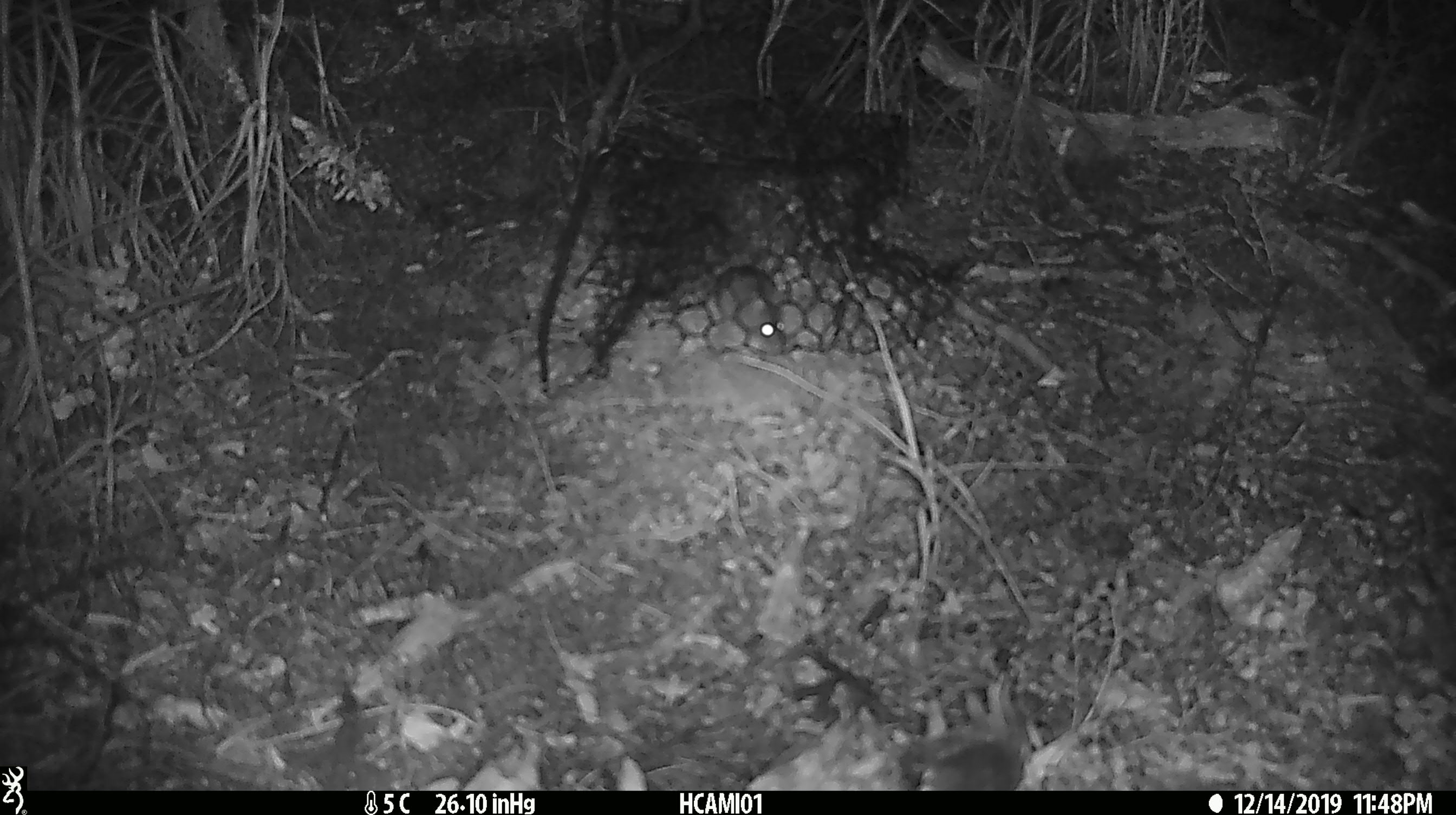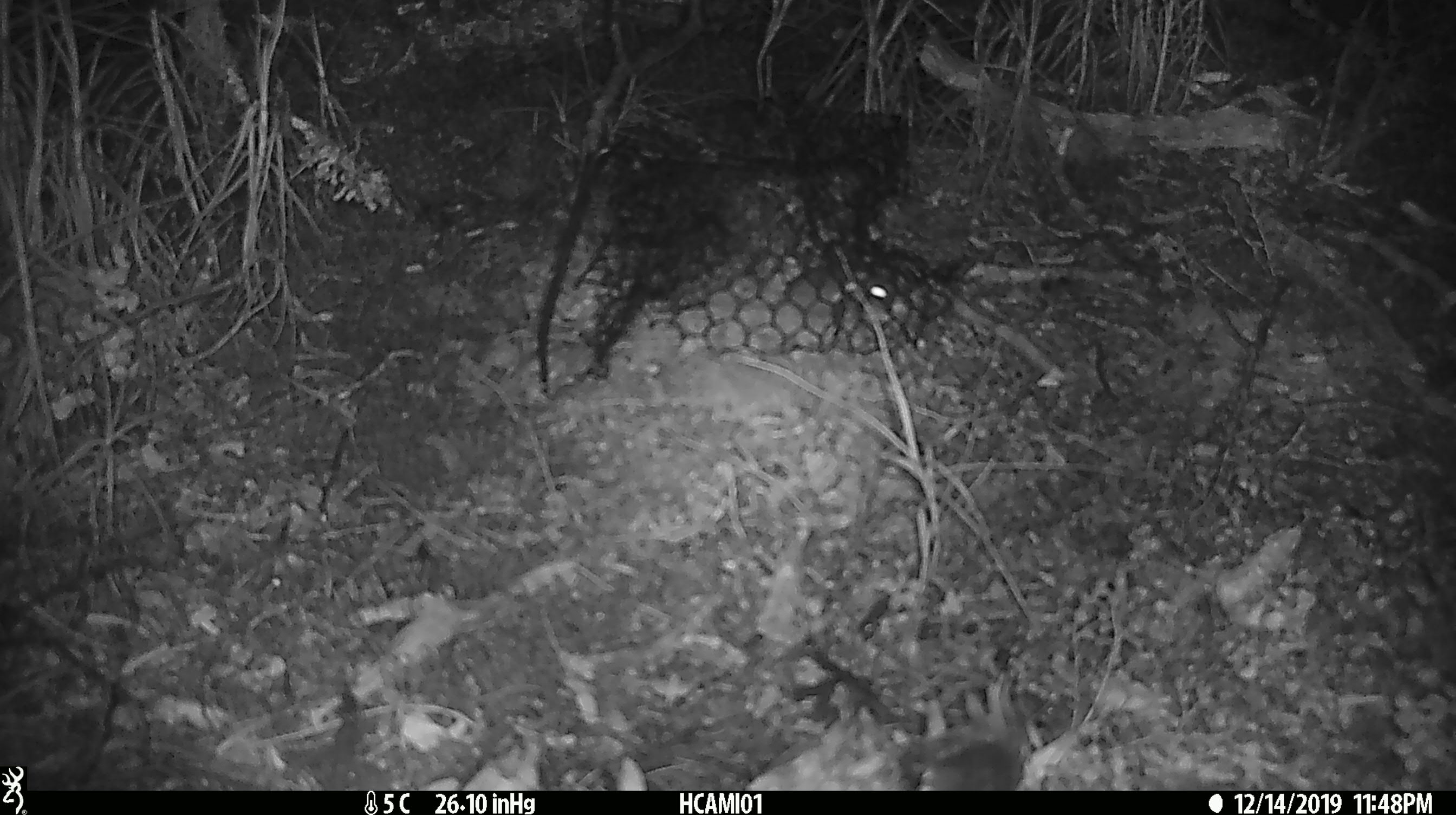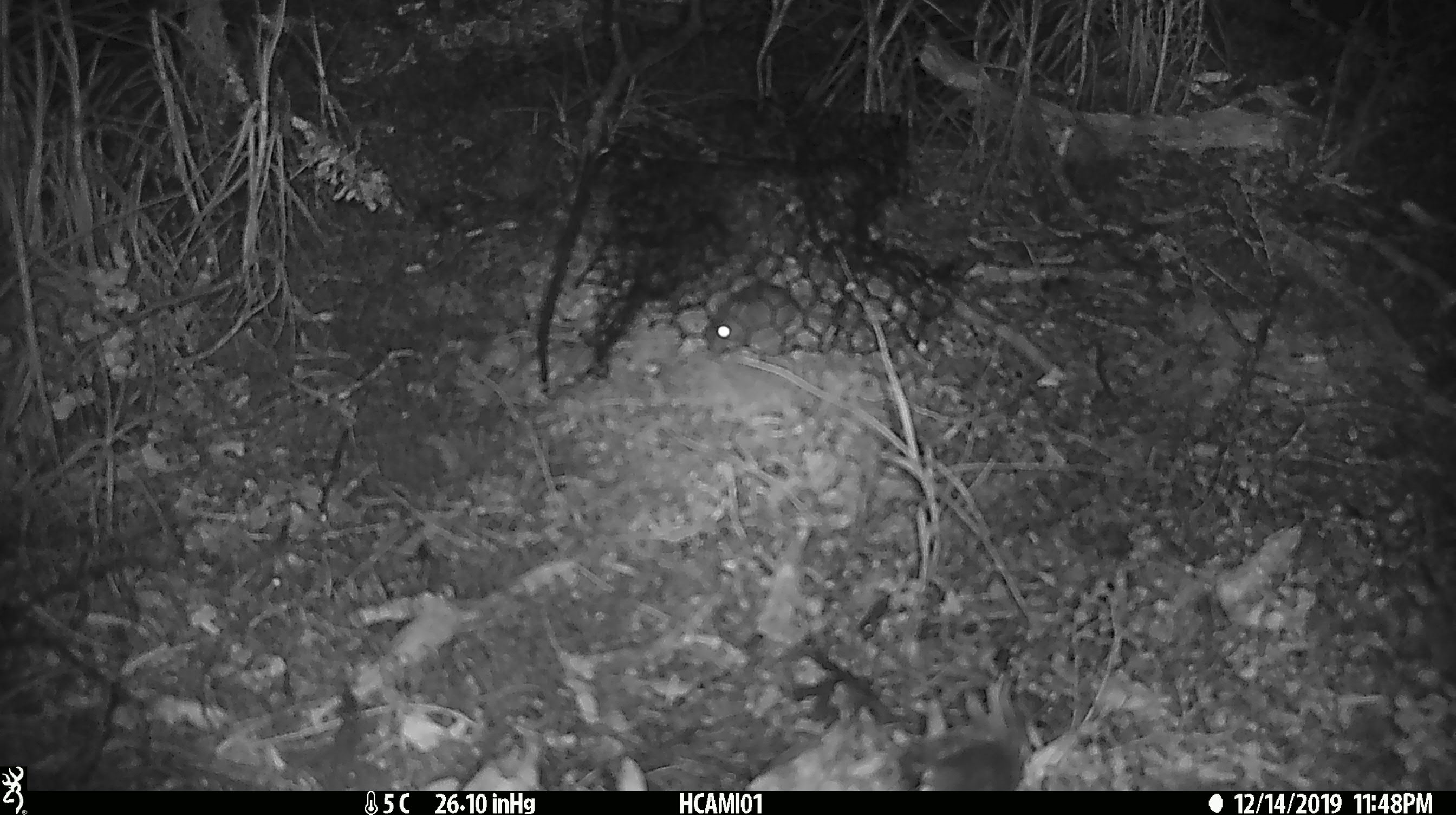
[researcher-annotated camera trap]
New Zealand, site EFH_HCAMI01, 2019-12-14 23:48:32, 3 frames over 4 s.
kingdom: Animalia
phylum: Chordata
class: Mammalia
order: Rodentia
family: Muridae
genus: Mus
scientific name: Mus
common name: mouse